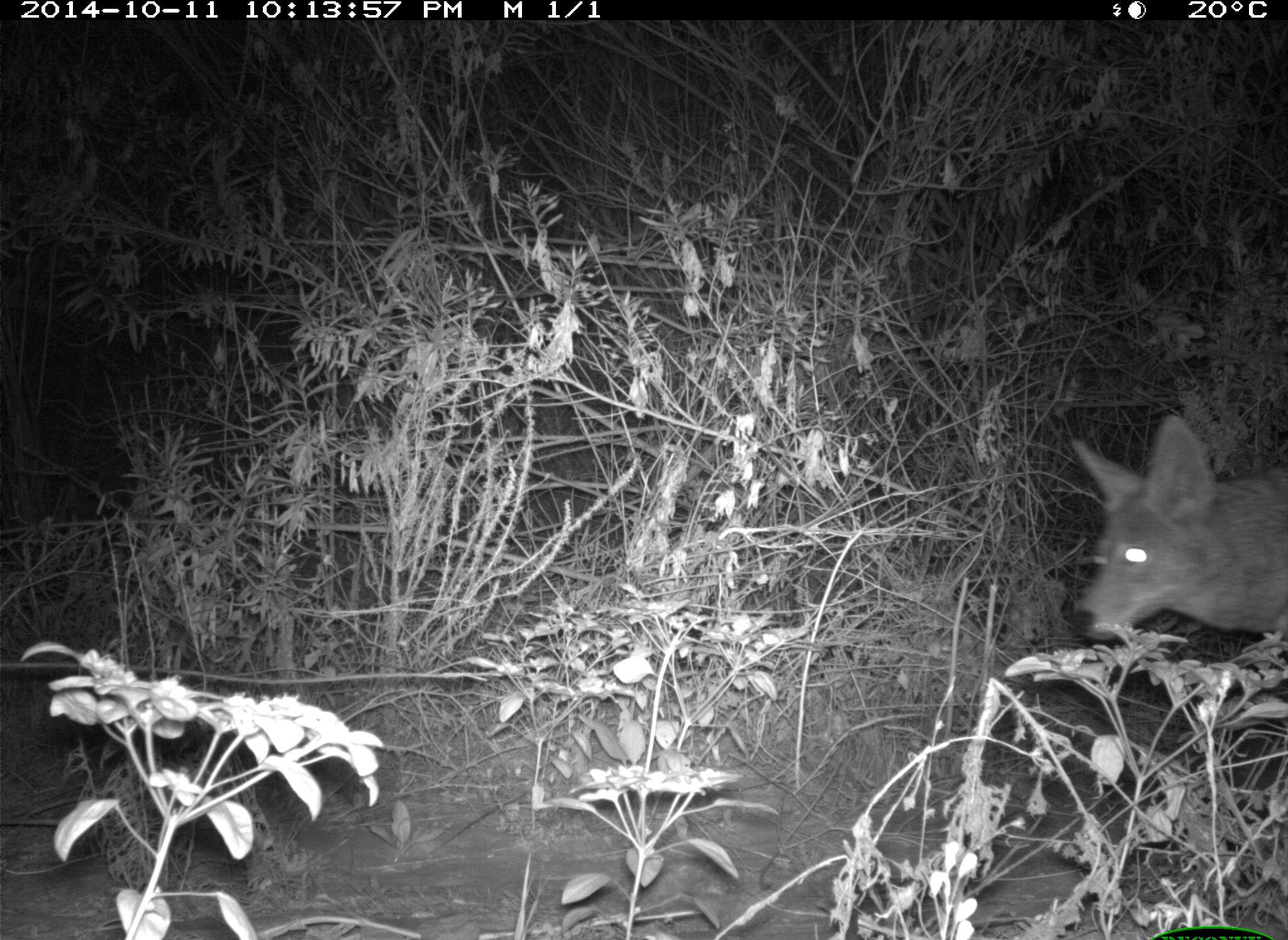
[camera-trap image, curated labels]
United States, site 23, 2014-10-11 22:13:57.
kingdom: Animalia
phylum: Chordata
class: Mammalia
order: Carnivora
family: Canidae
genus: Canis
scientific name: Canis latrans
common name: coyote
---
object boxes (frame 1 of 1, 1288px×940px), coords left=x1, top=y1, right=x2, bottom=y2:
coyote: left=1069, top=413, right=1288, bottom=647